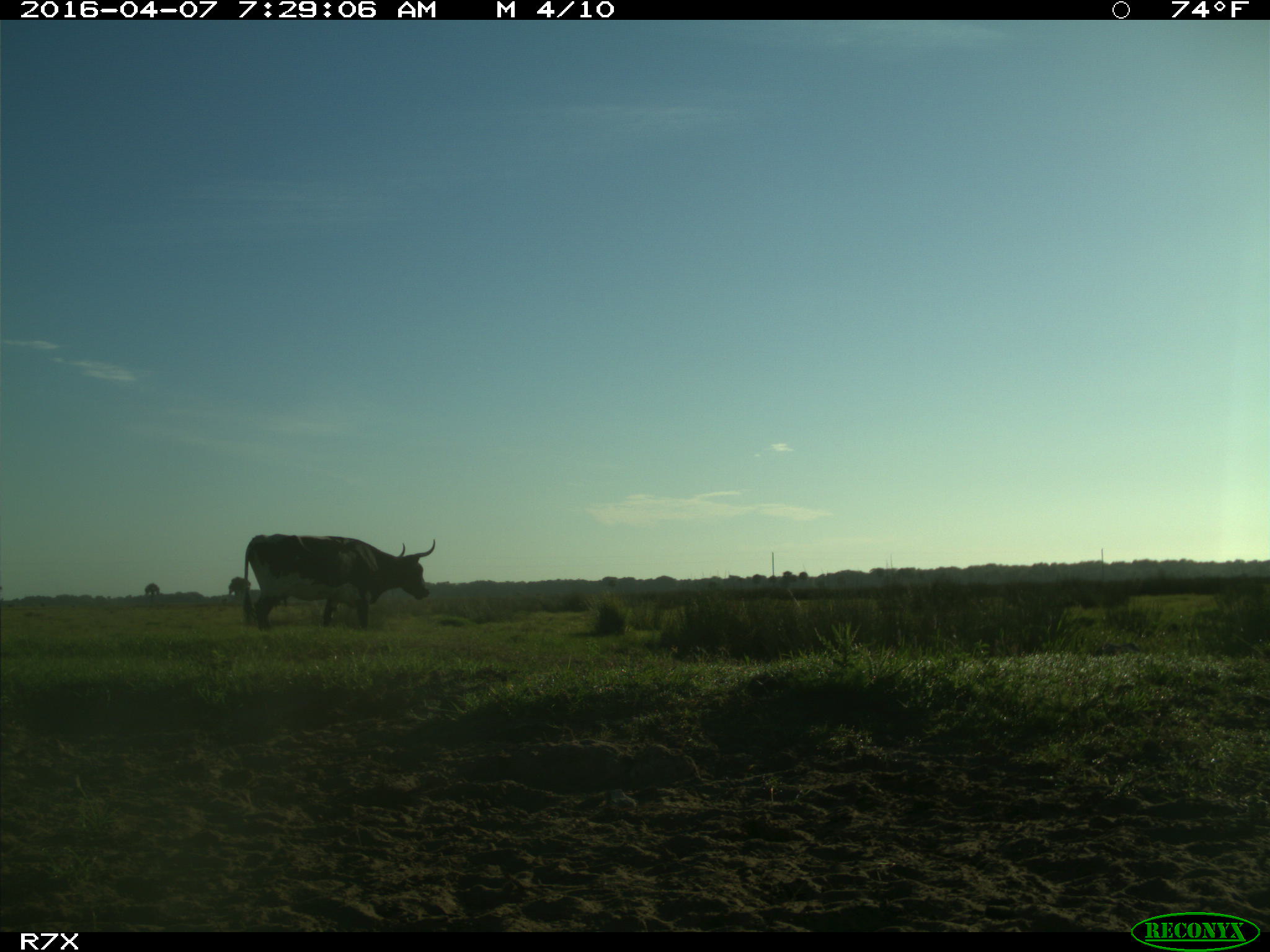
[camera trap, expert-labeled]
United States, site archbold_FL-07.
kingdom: Animalia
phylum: Chordata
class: Mammalia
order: Artiodactyla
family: Bovidae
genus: Bos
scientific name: Bos taurus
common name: domestic cow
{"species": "Bos taurus (domestic cow)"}